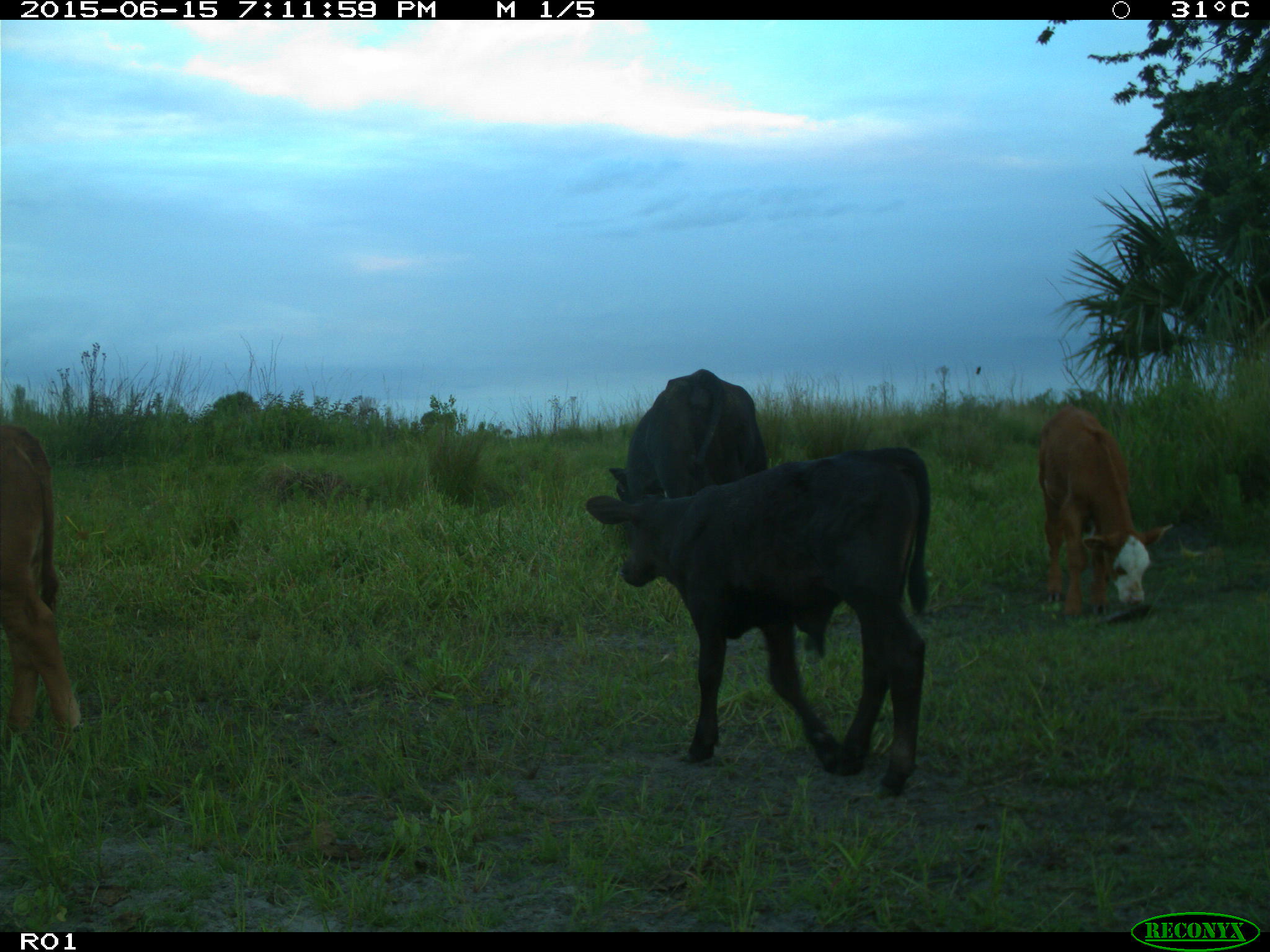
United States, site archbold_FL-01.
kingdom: Animalia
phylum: Chordata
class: Mammalia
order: Artiodactyla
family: Bovidae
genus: Bos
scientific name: Bos taurus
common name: domestic cow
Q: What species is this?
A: Bos taurus (domestic cow).